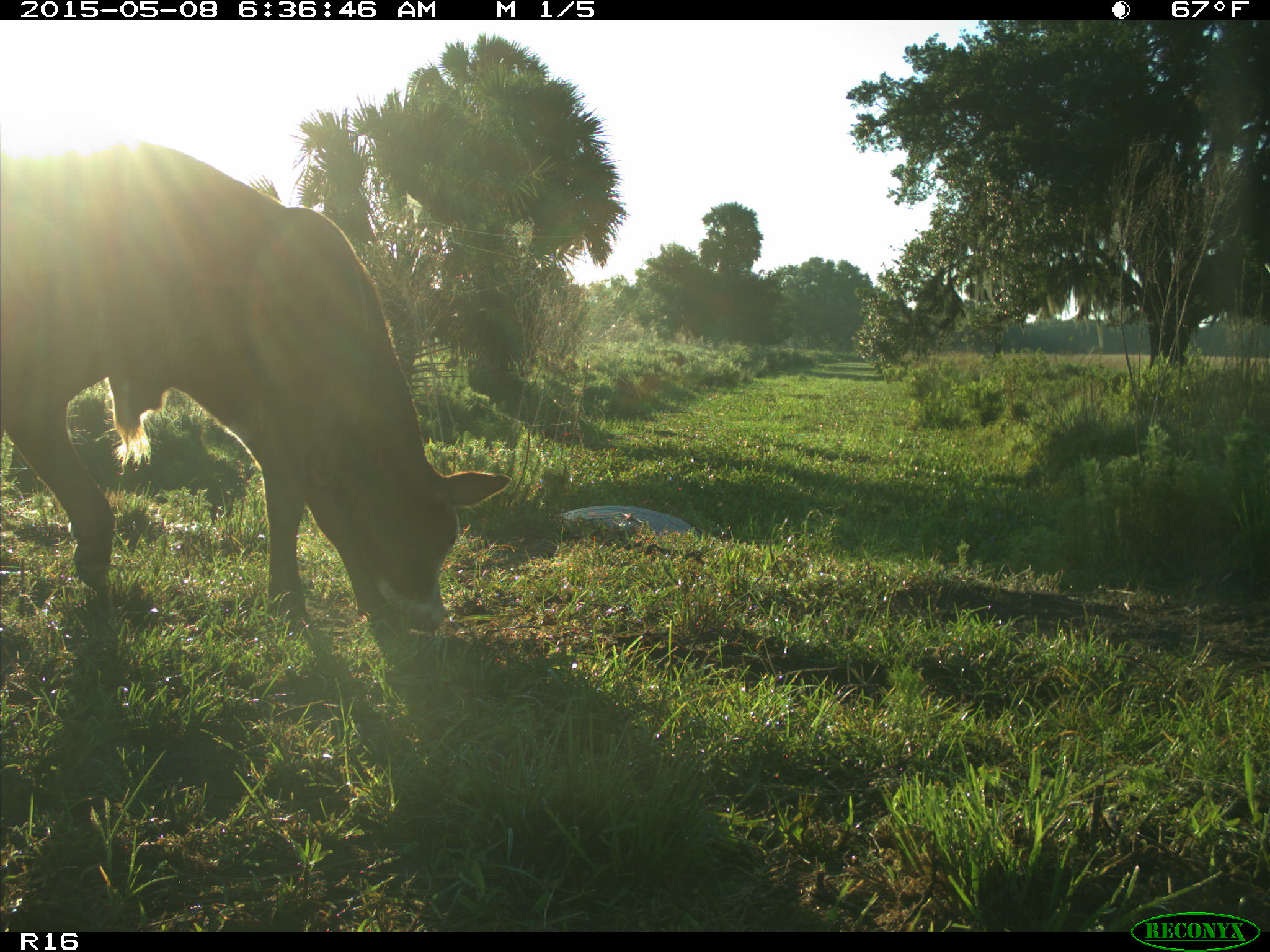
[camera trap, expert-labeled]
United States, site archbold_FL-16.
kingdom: Animalia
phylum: Chordata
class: Mammalia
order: Artiodactyla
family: Bovidae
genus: Bos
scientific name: Bos taurus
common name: domestic cow